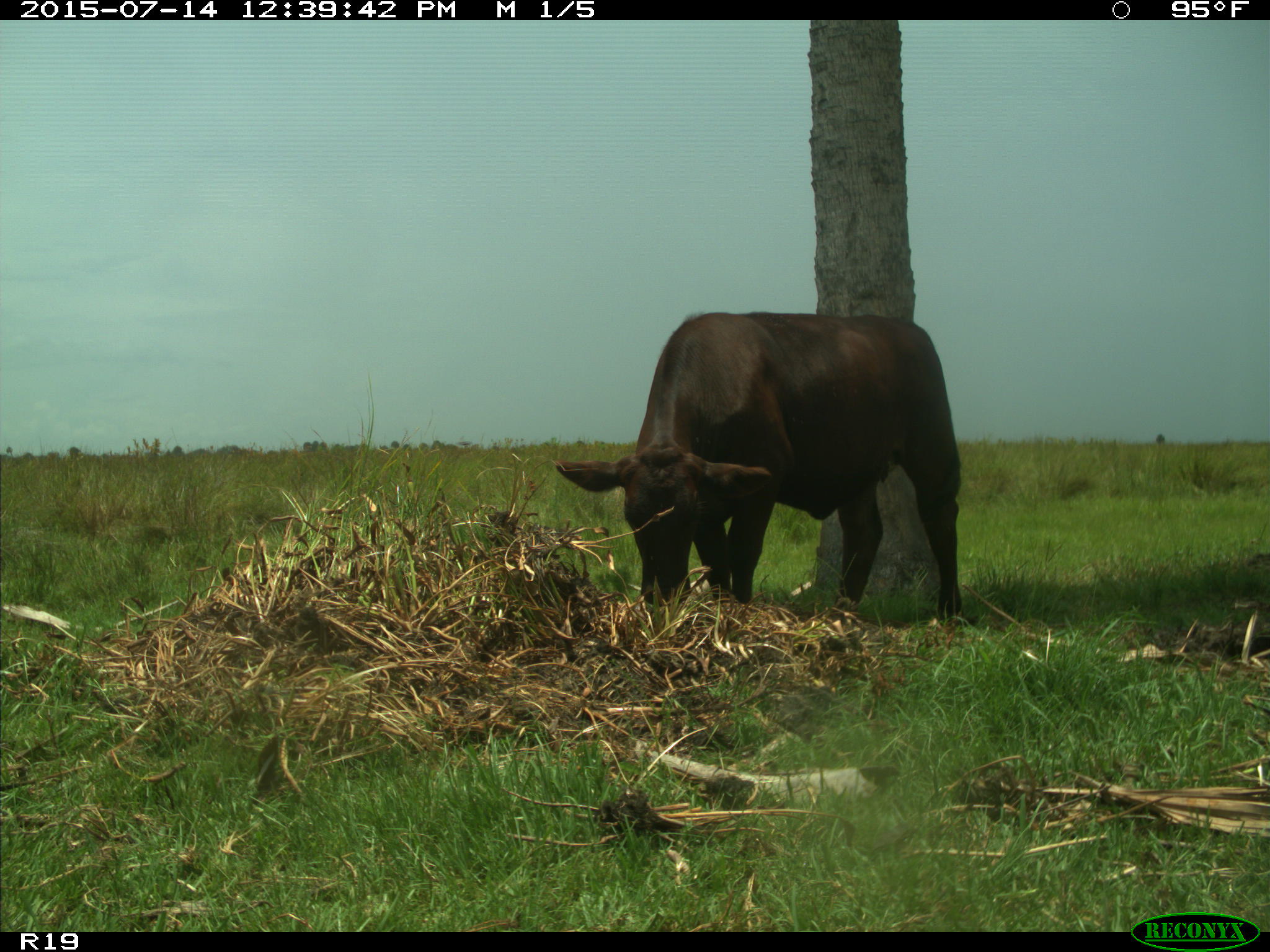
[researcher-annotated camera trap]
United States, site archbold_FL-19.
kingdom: Animalia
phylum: Chordata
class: Mammalia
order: Artiodactyla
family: Bovidae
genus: Bos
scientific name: Bos taurus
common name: domestic cow